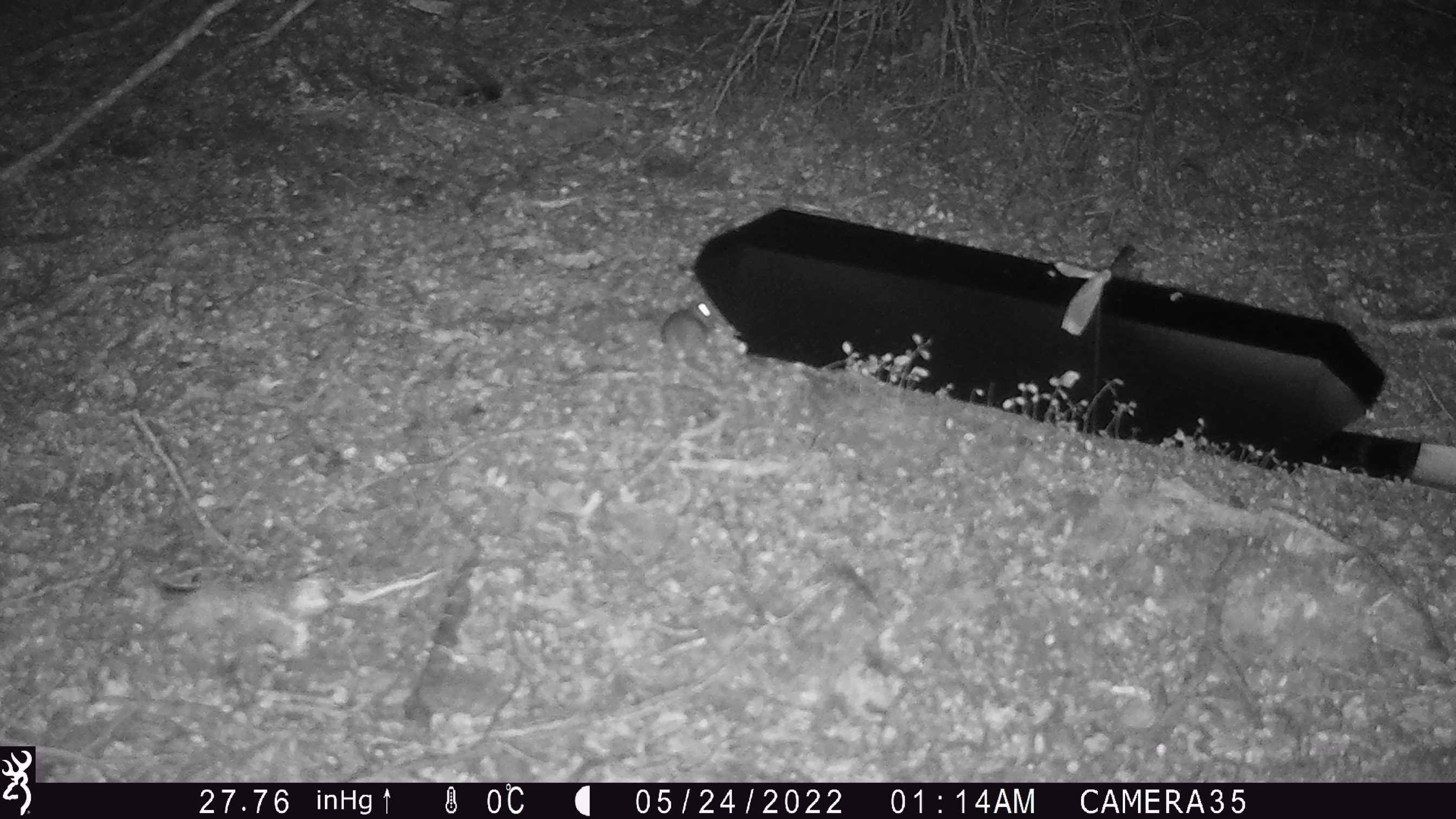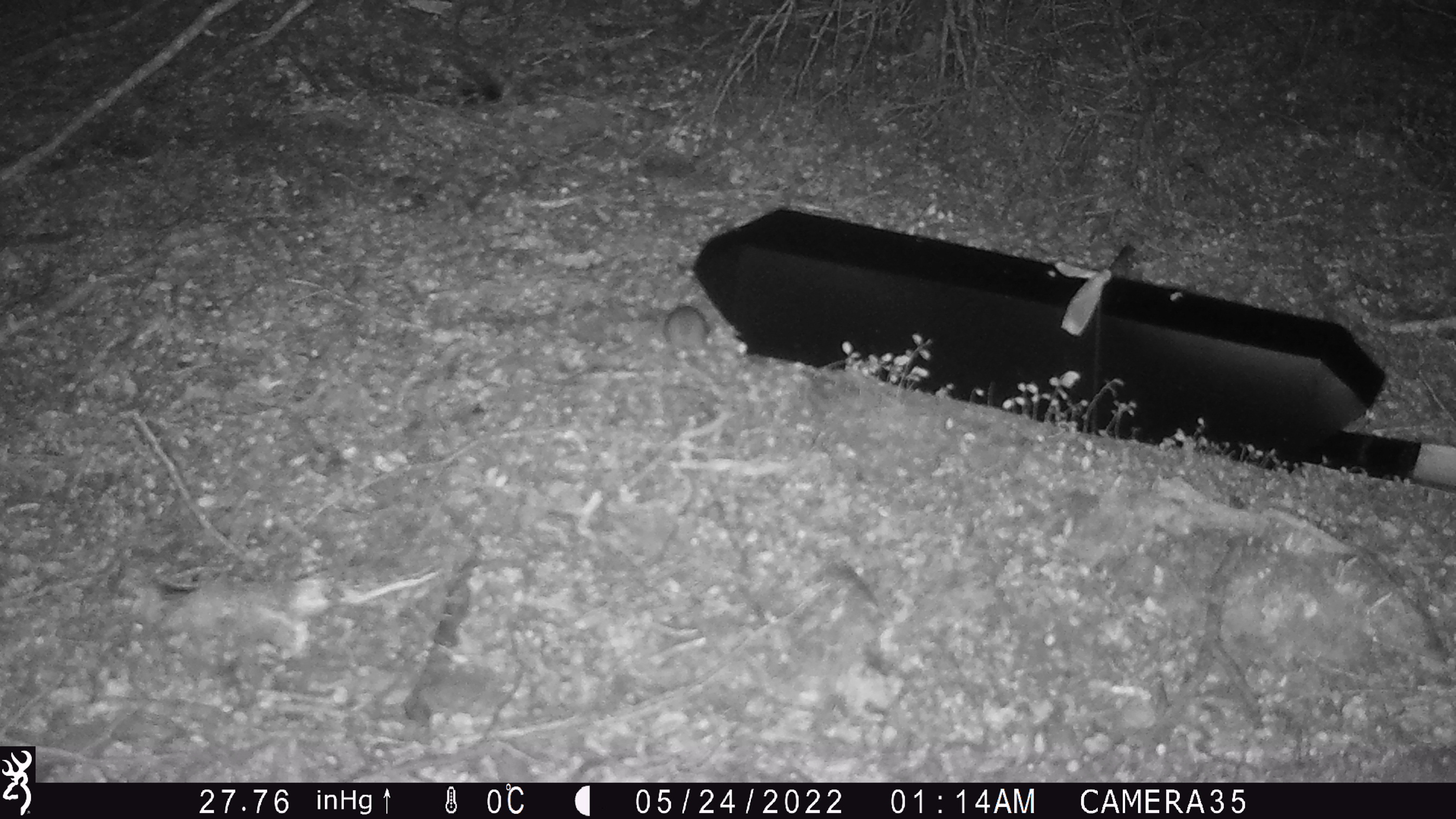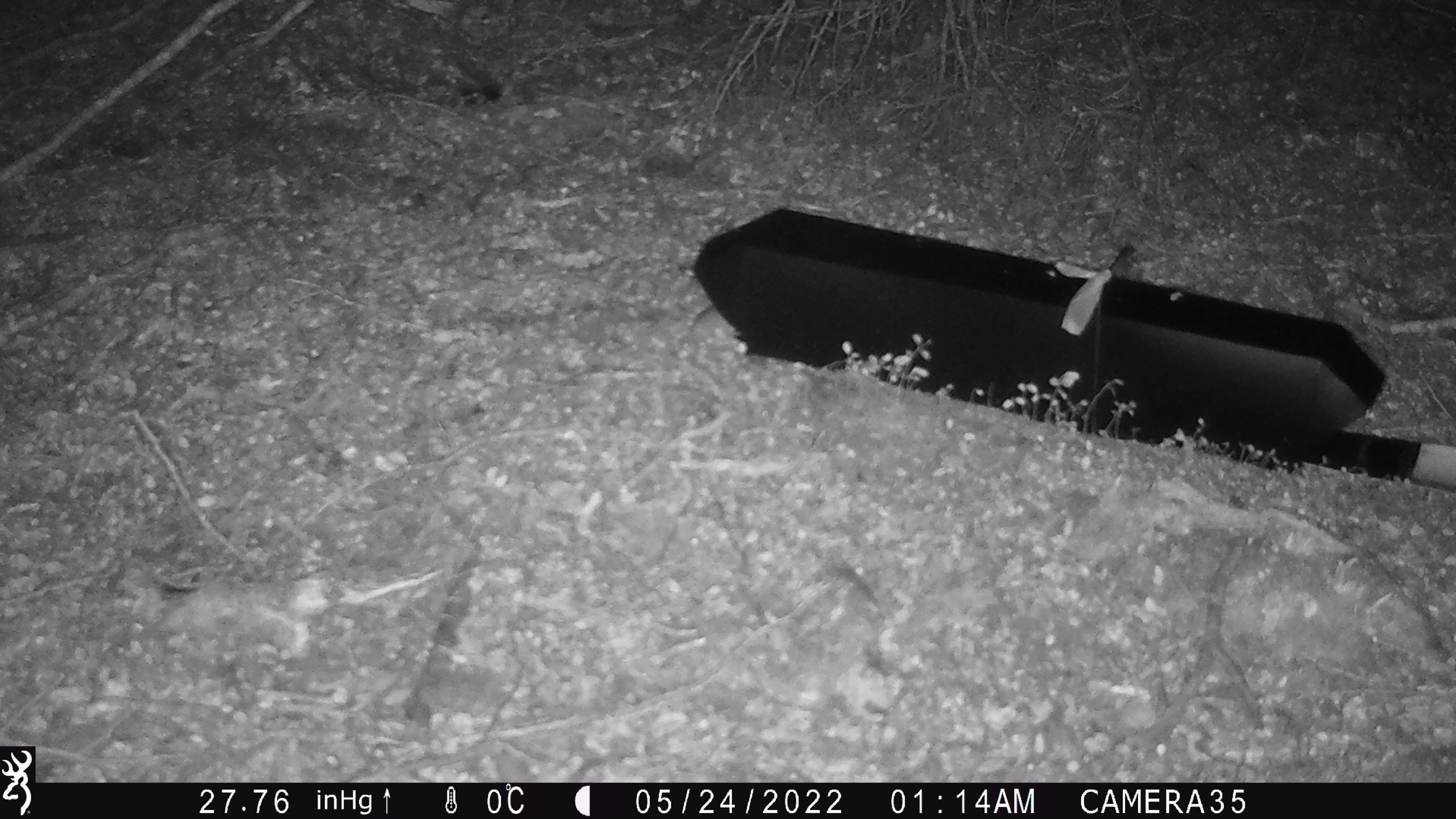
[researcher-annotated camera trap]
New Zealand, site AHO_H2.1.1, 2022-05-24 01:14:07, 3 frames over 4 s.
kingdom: Animalia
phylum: Chordata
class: Mammalia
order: Rodentia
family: Muridae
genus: Mus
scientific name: Mus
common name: mouse